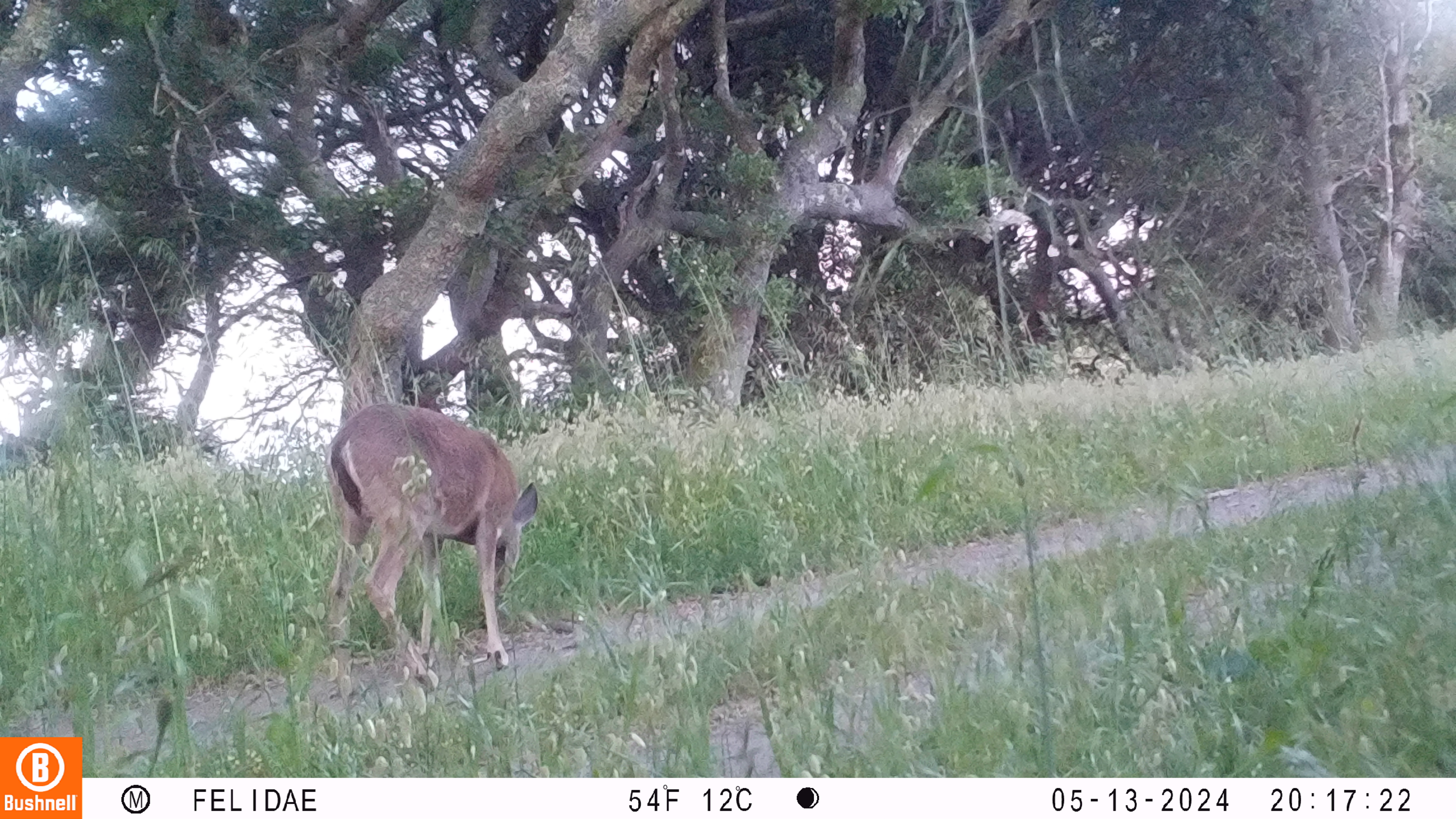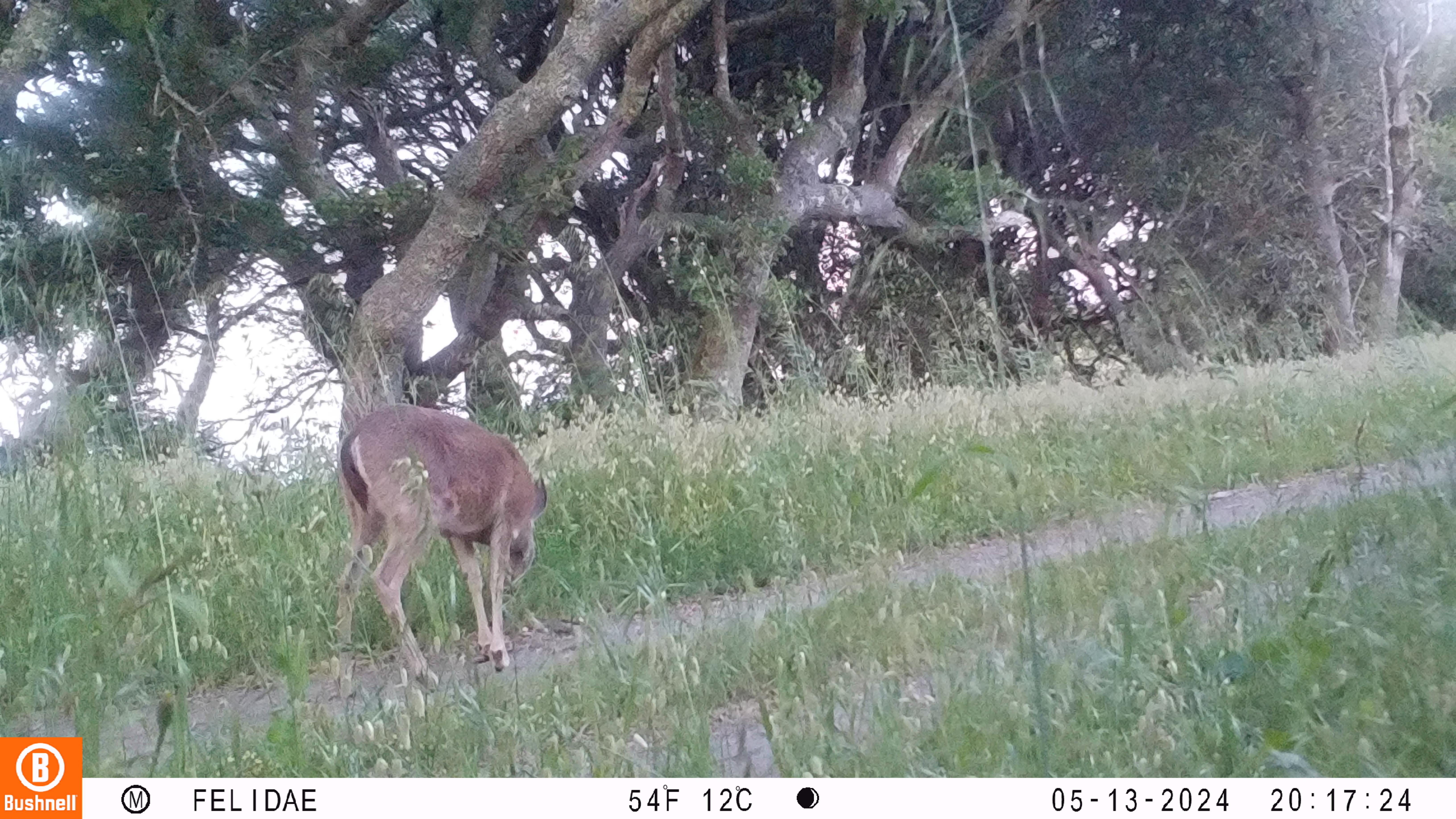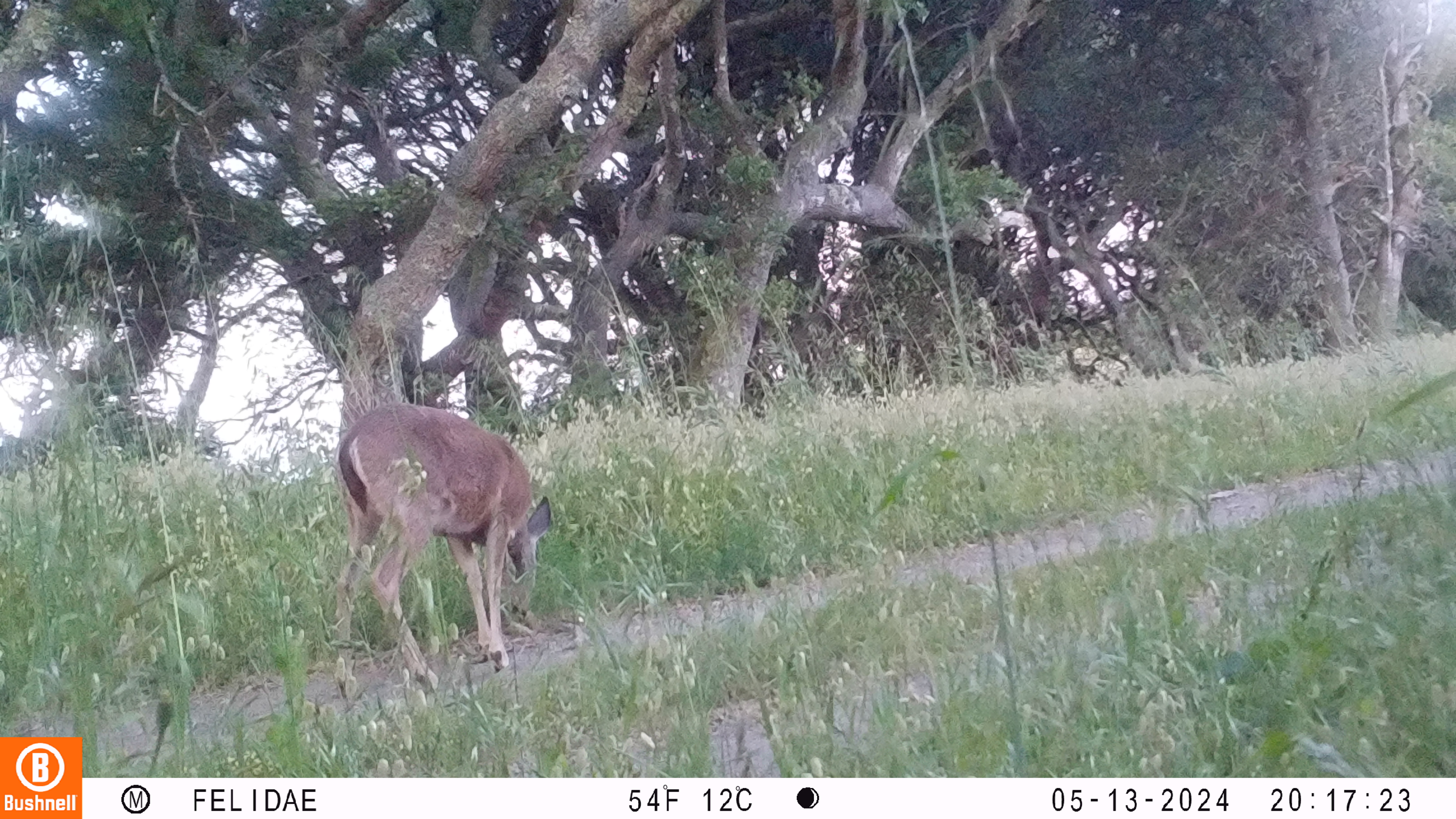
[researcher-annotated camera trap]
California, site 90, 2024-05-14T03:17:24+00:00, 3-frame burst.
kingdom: Animalia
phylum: Chordata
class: Mammalia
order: Artiodactyla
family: Cervidae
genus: Odocoileus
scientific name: Odocoileus hemionus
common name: mule deer